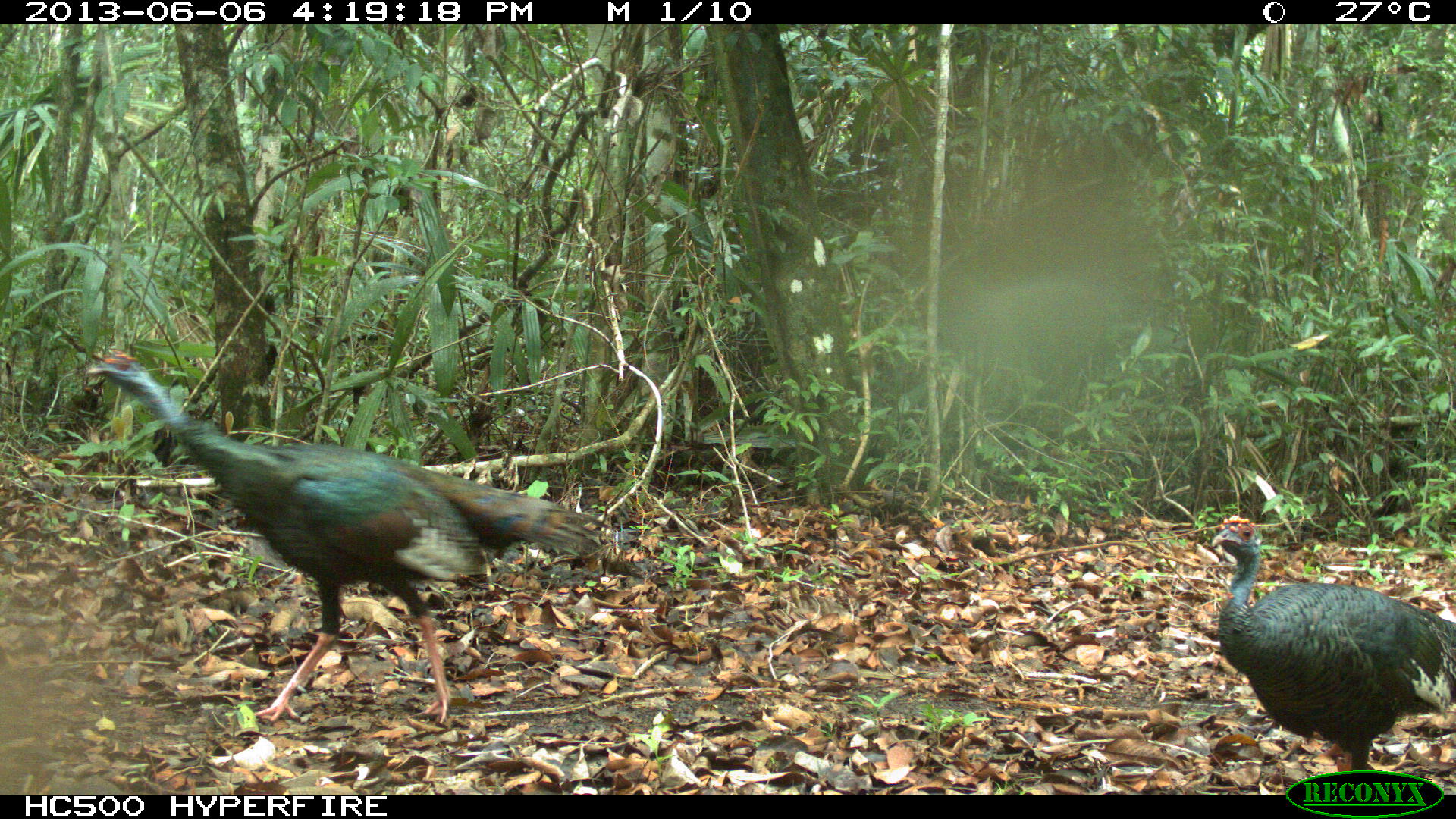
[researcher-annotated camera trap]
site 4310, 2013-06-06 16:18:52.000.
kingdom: Animalia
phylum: Chordata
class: Aves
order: Galliformes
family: Phasianidae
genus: Meleagris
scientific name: Meleagris ocellata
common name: ocellated turkey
Meleagris ocellata (ocellated turkey), count 2.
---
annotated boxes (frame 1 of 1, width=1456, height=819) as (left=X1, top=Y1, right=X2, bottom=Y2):
meleagris ocellata: (left=84, top=347, right=609, bottom=725); (left=1211, top=515, right=1456, bottom=770)